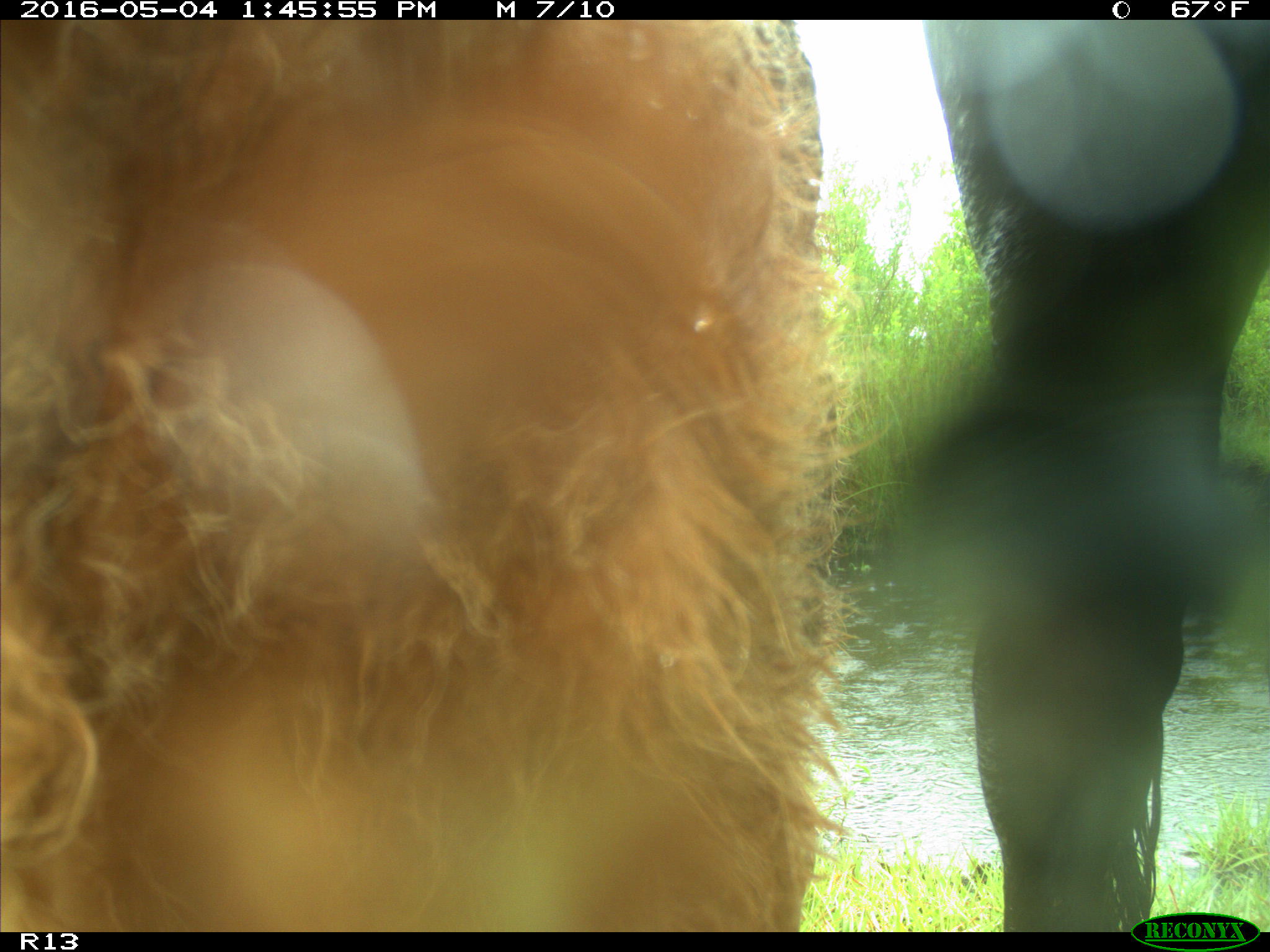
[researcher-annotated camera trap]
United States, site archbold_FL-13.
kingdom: Animalia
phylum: Chordata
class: Mammalia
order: Artiodactyla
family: Bovidae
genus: Bos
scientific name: Bos taurus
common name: domestic cow